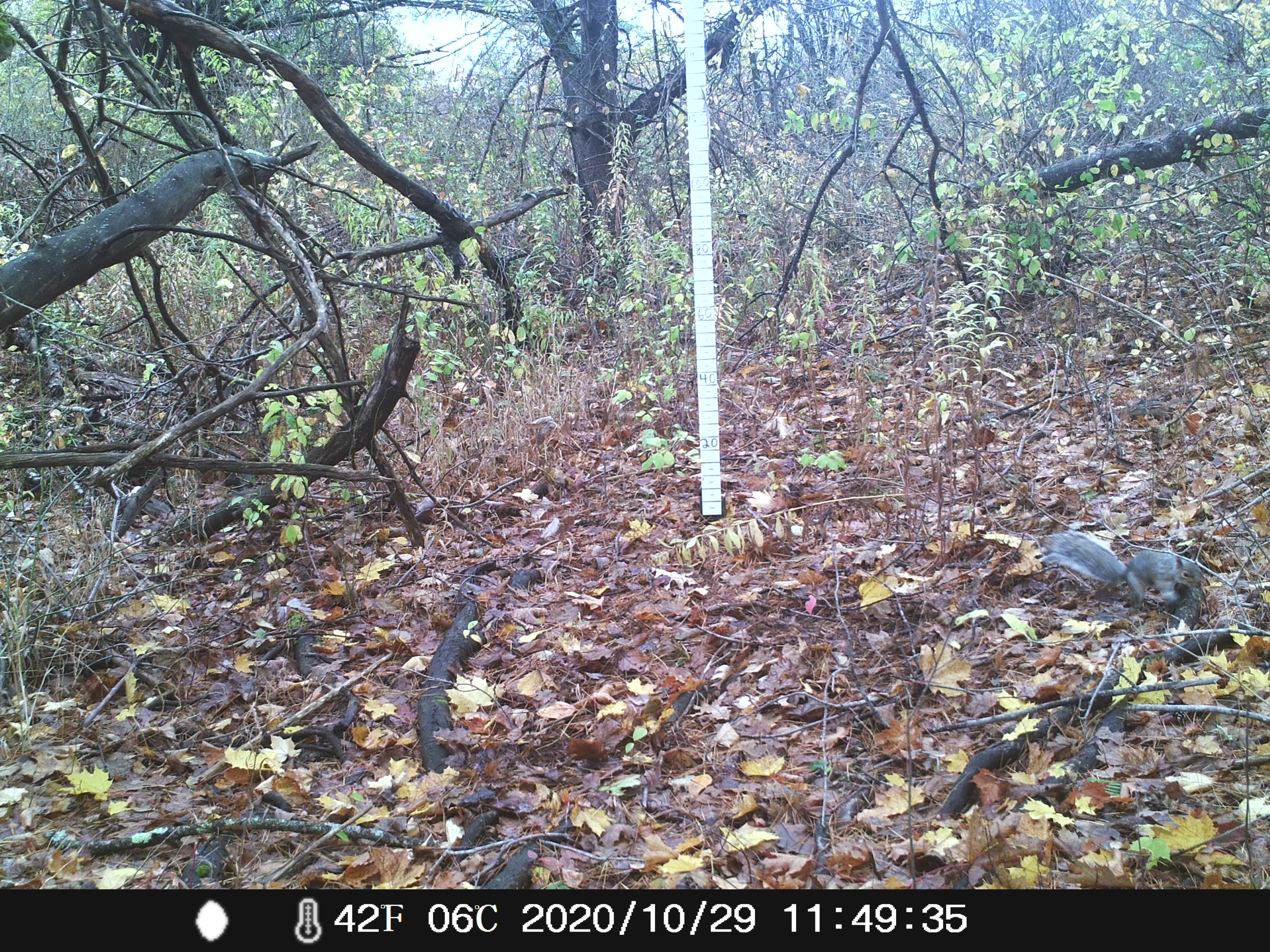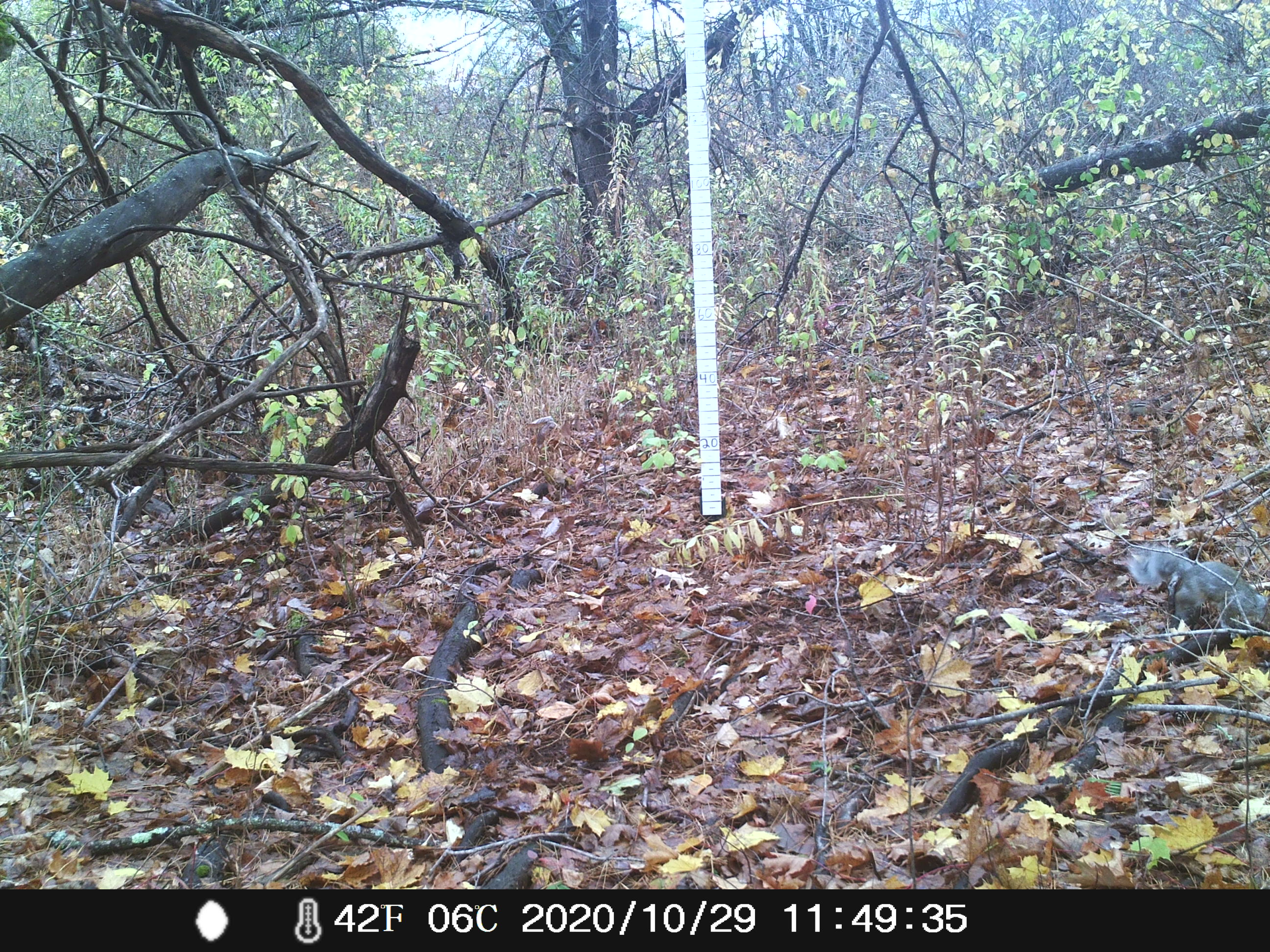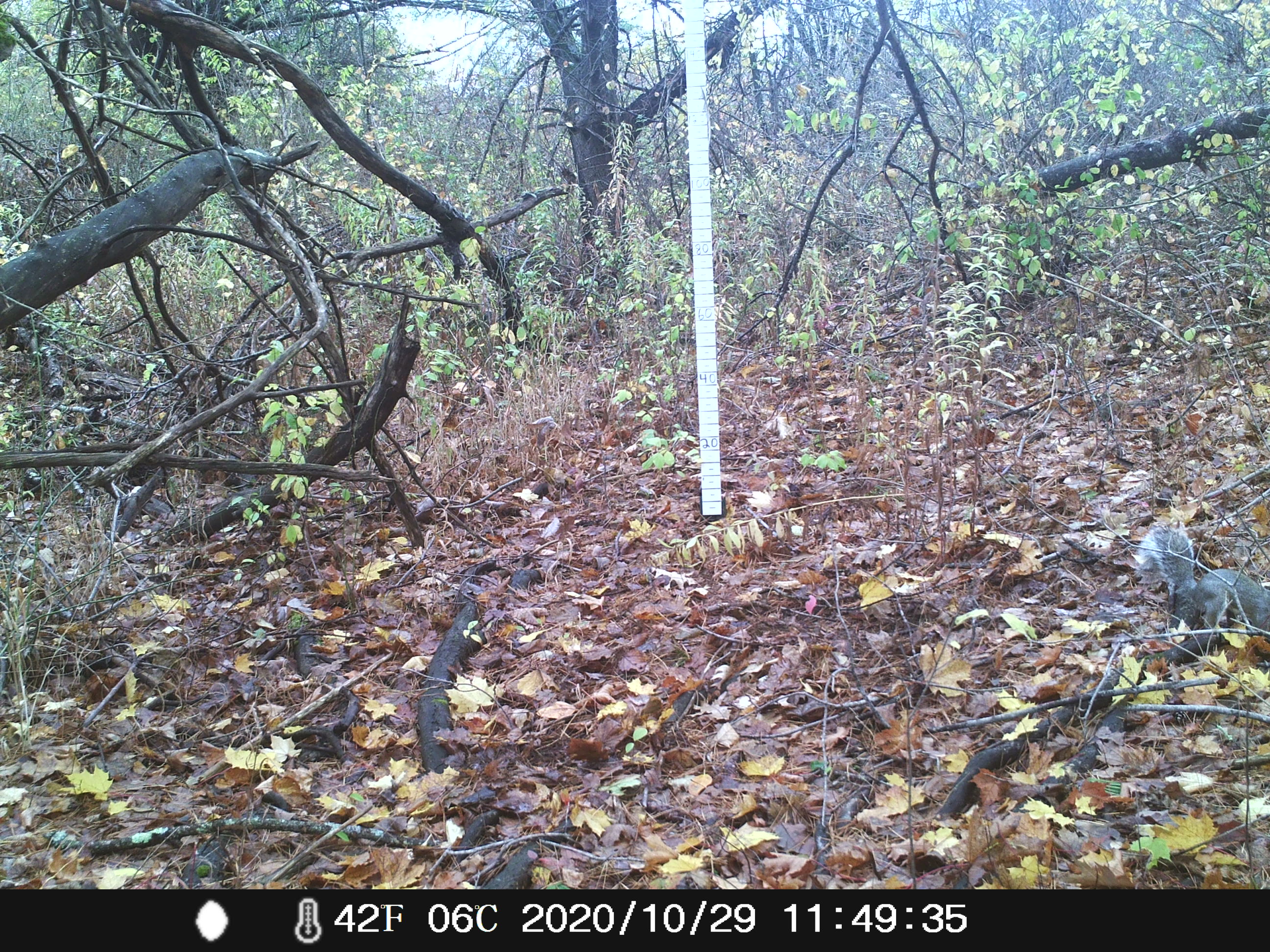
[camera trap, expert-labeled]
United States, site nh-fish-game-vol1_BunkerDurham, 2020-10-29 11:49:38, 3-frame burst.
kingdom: Animalia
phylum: Chordata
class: Mammalia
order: Rodentia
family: Sciuridae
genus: Sciurus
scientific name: Sciurus carolinensis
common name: gray squirrel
Gray squirrel (Sciurus carolinensis).